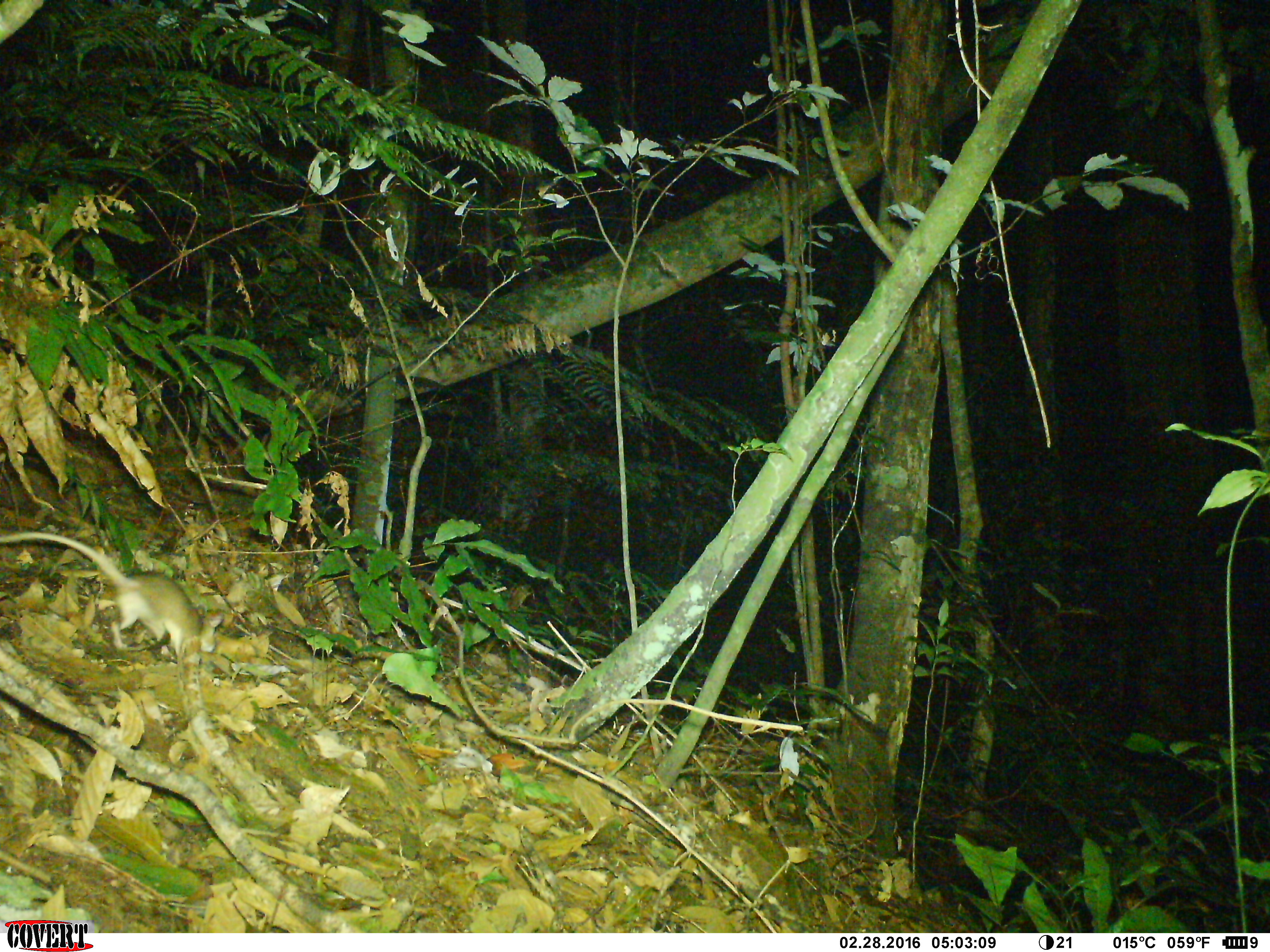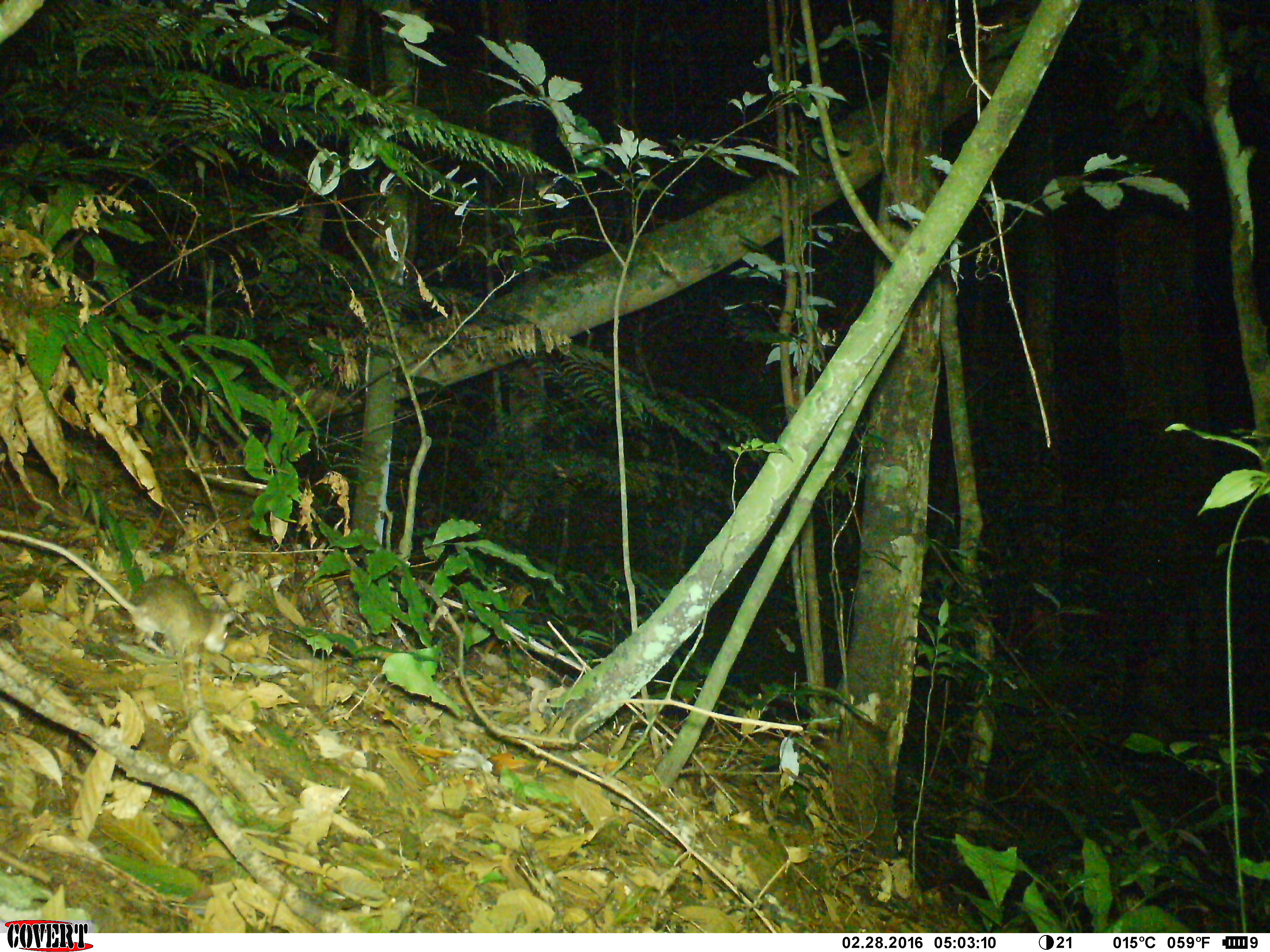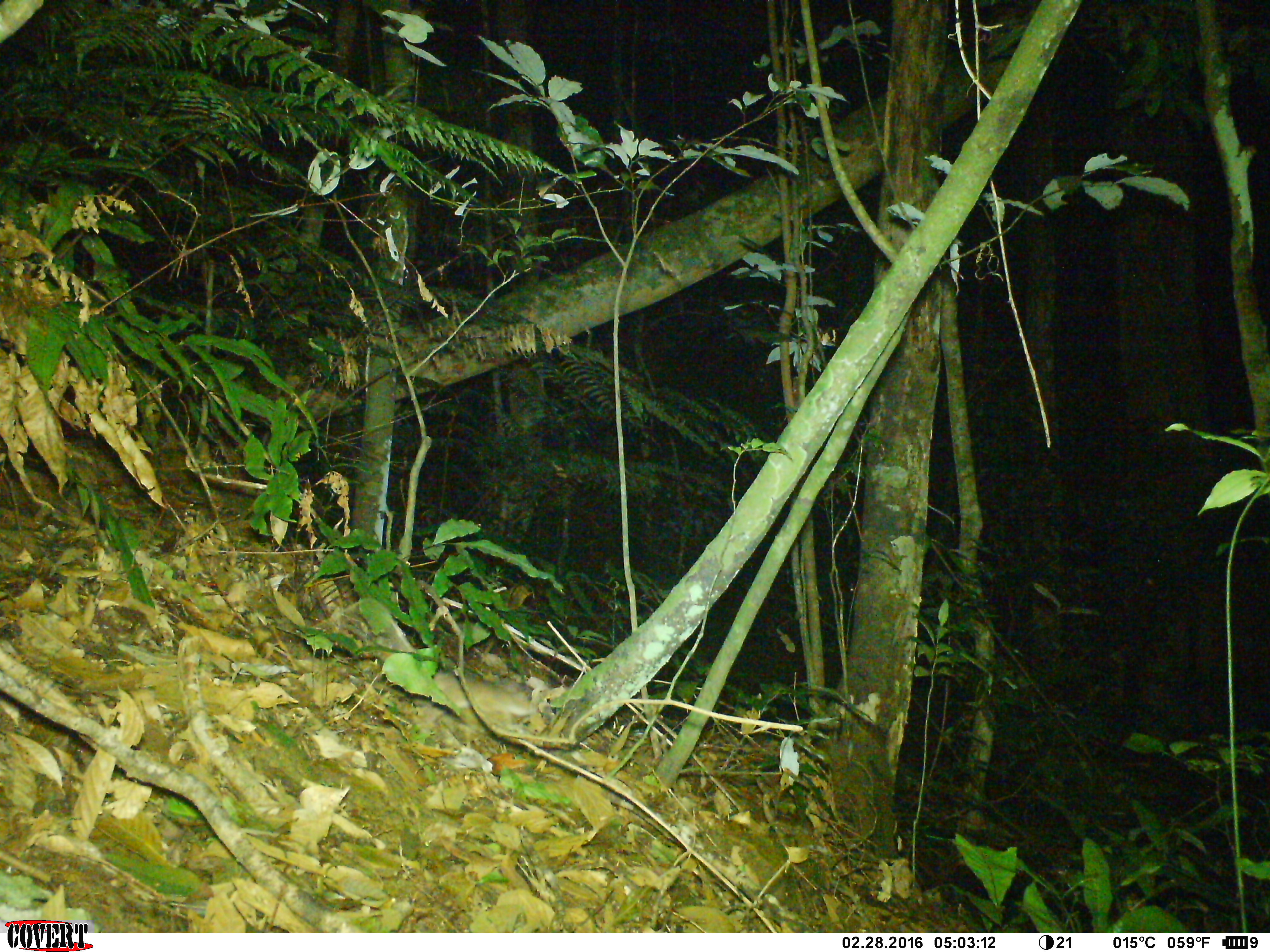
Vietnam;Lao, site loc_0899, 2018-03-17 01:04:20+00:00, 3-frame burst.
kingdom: Animalia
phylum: Chordata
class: Mammalia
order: Rodentia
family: Muridae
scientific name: Muridae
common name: old-world mice and rats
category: unidentified murid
Unidentified murid (old-world mice and rats) (Muridae). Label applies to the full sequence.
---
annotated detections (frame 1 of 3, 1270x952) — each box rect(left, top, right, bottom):
unidentified murid: rect(0, 530, 224, 666)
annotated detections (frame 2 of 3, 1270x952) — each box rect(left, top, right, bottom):
unidentified murid: rect(0, 530, 236, 655)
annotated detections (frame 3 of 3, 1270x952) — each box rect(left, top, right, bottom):
unidentified murid: rect(338, 597, 539, 737)